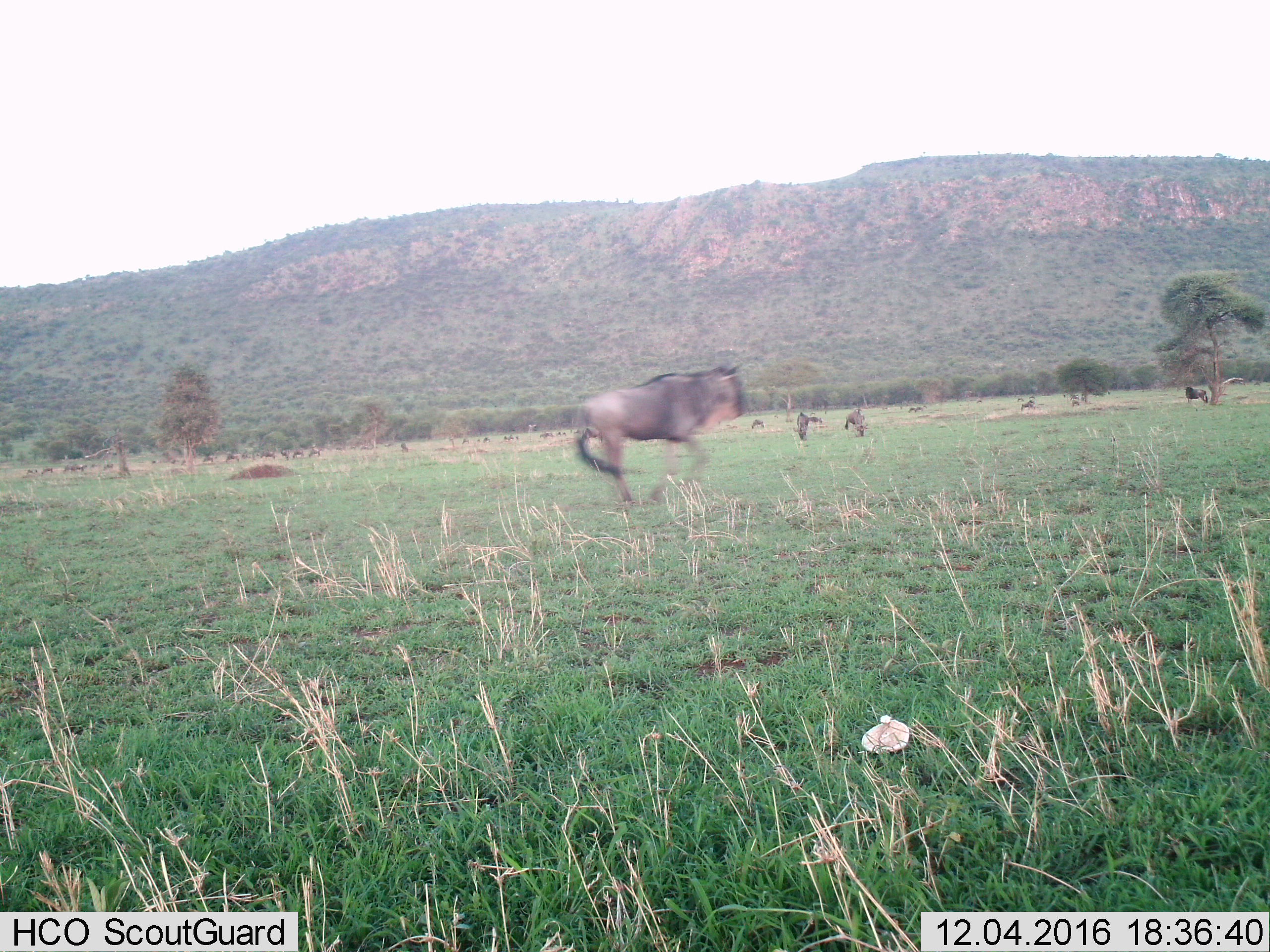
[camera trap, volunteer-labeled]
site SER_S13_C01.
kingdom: Animalia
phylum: Chordata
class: Mammalia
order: Artiodactyla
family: Bovidae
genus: Connochaetes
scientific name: Connochaetes taurinus taurinus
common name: blue wildebeest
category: wildebeestblue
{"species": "wildebeestblue (blue wildebeest) (Connochaetes taurinus taurinus)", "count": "11-50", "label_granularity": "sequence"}